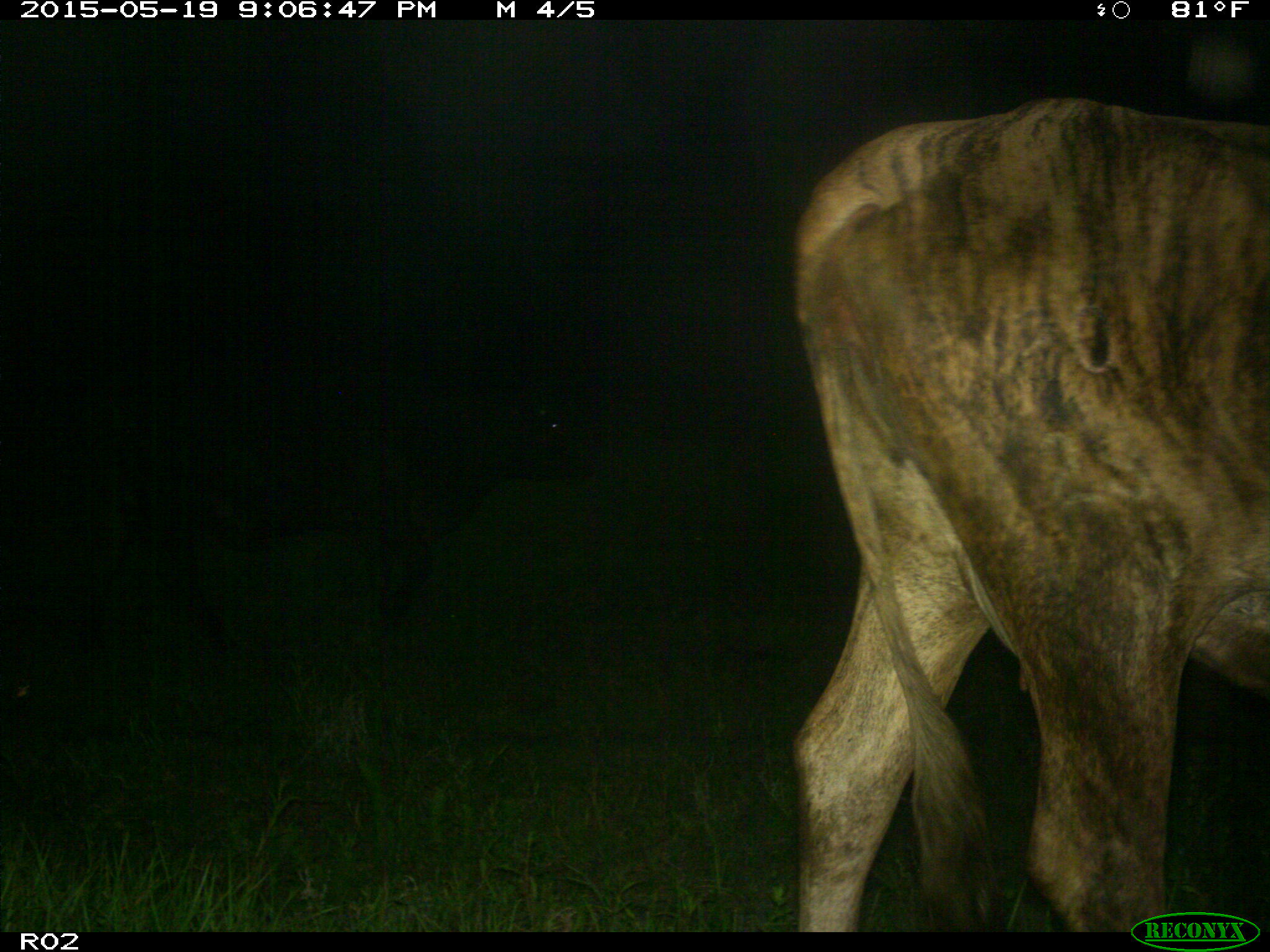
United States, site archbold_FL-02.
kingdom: Animalia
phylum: Chordata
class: Mammalia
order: Artiodactyla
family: Bovidae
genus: Bos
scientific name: Bos taurus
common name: domestic cow